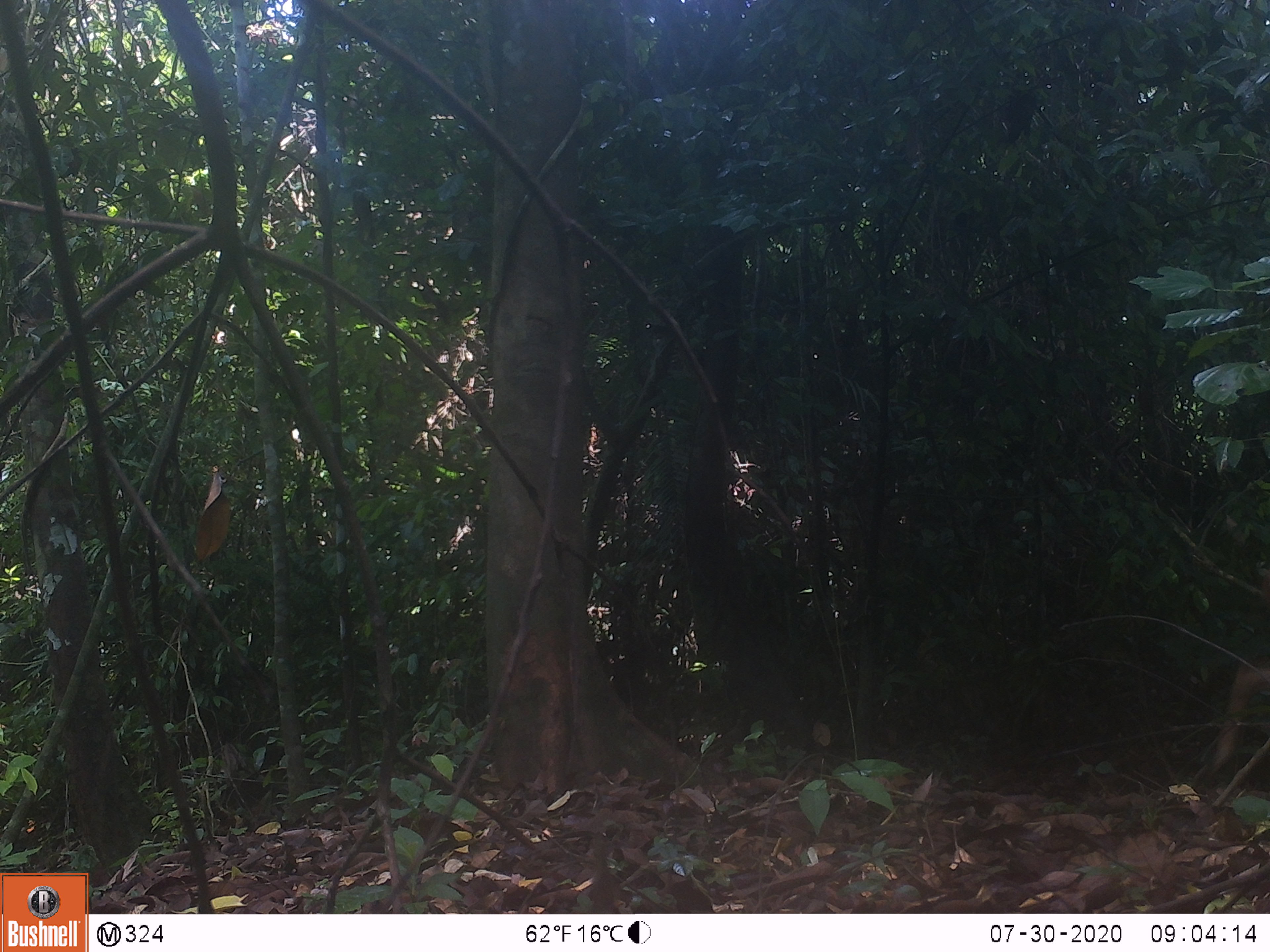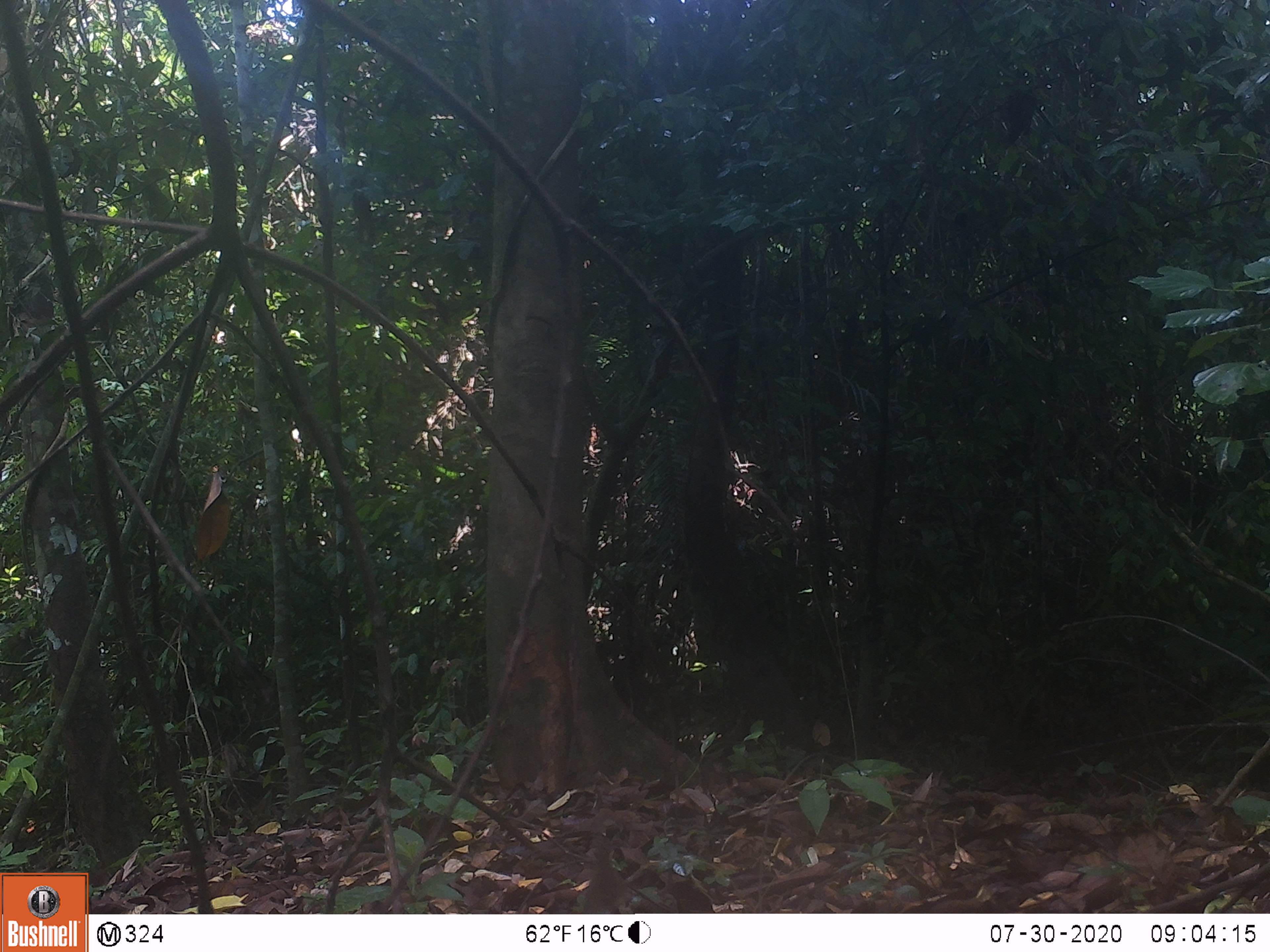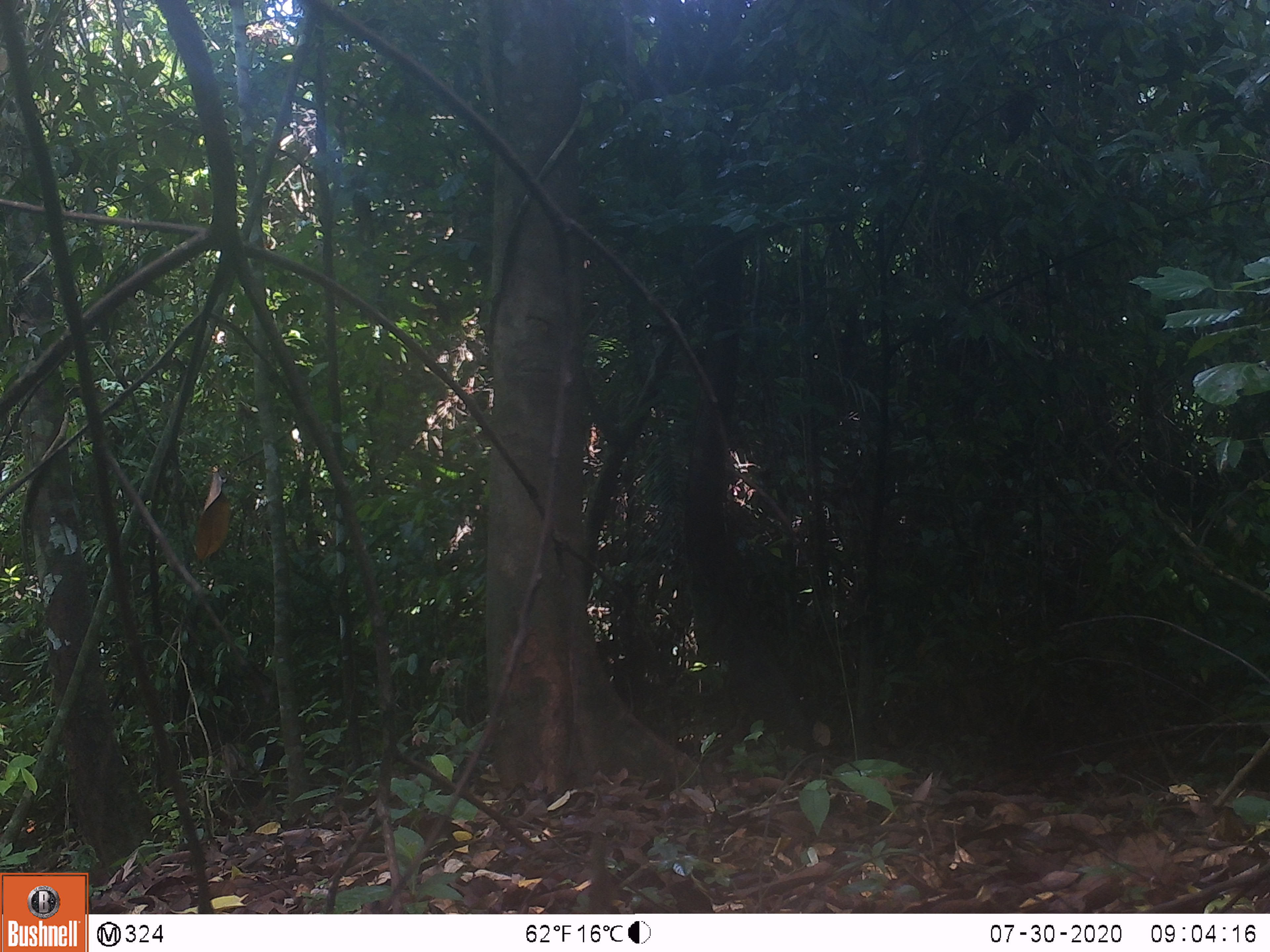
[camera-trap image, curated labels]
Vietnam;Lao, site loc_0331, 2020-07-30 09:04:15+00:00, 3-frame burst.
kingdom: Animalia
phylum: Chordata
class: Mammalia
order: Artiodactyla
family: Cervidae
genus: Muntiacus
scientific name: Muntiacus vuquangensis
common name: large-antlered muntjac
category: large antlered muntjac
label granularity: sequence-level